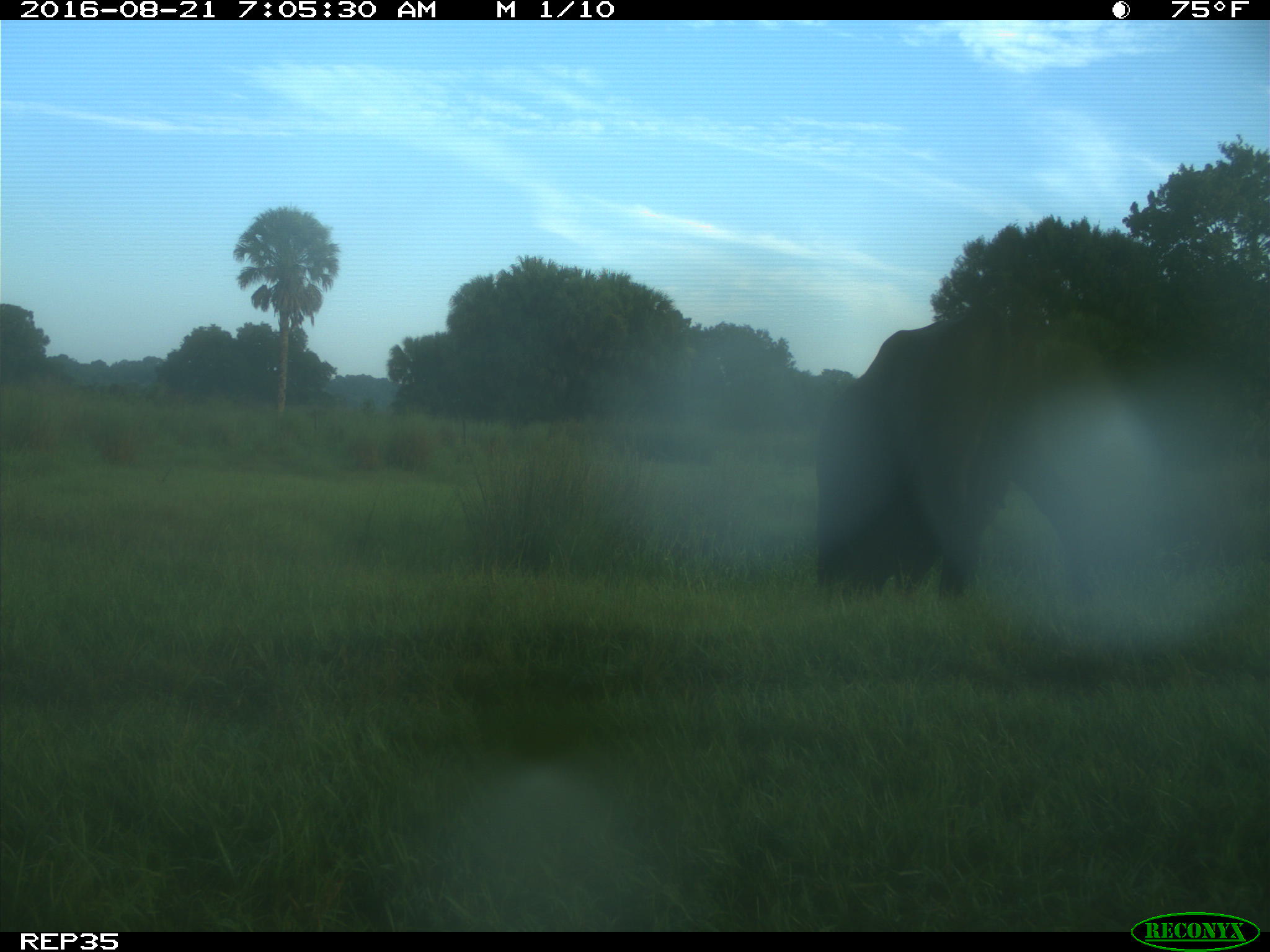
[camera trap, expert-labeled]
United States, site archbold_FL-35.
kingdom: Animalia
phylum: Chordata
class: Mammalia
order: Artiodactyla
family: Bovidae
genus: Bos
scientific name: Bos taurus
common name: domestic cow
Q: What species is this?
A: Bos taurus (domestic cow).